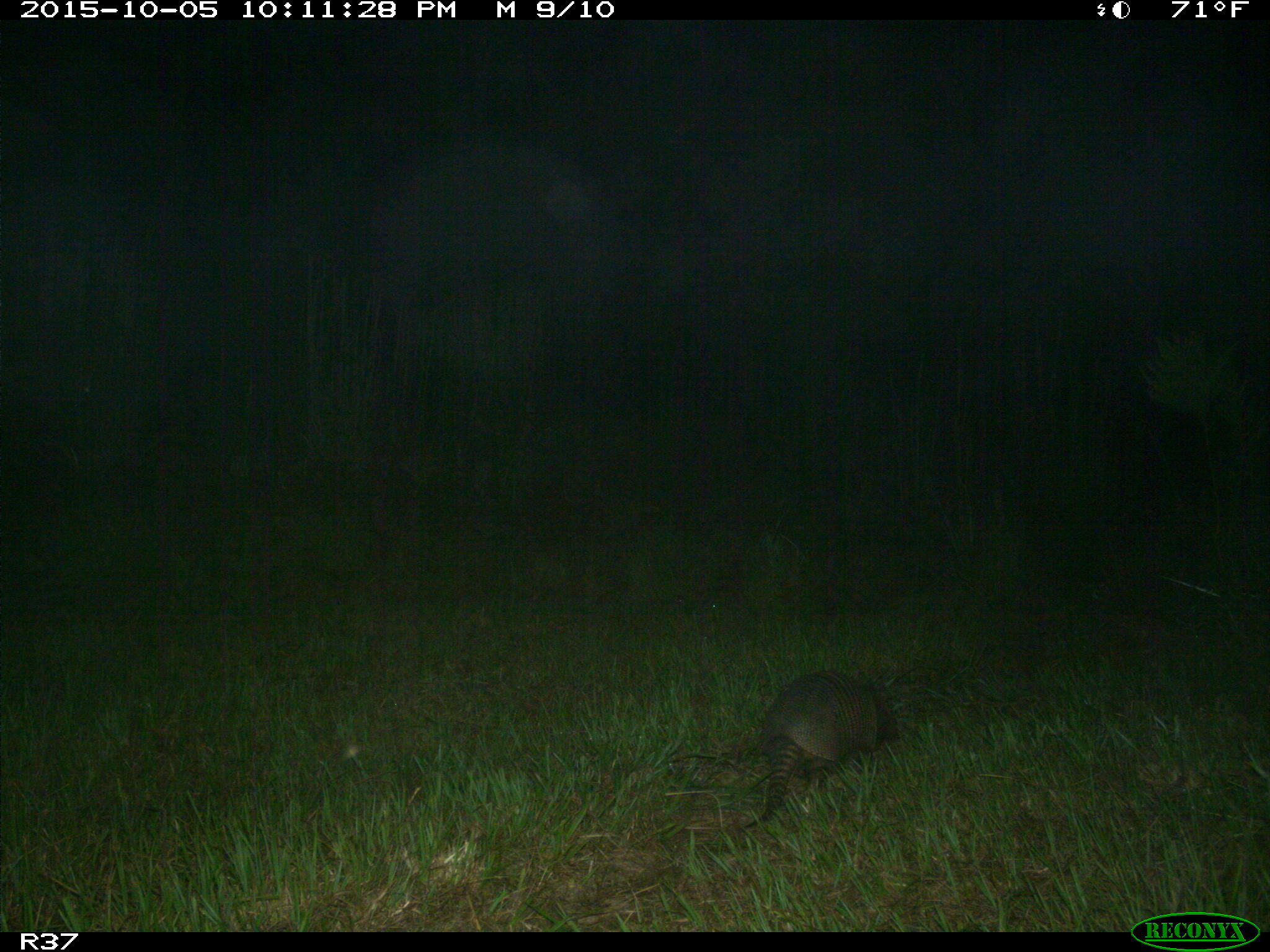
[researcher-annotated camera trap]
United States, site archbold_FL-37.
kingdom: Animalia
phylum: Chordata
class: Mammalia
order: Cingulata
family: Dasypodidae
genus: Dasypus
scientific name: Dasypus novemcinctus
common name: nine-banded armadillo